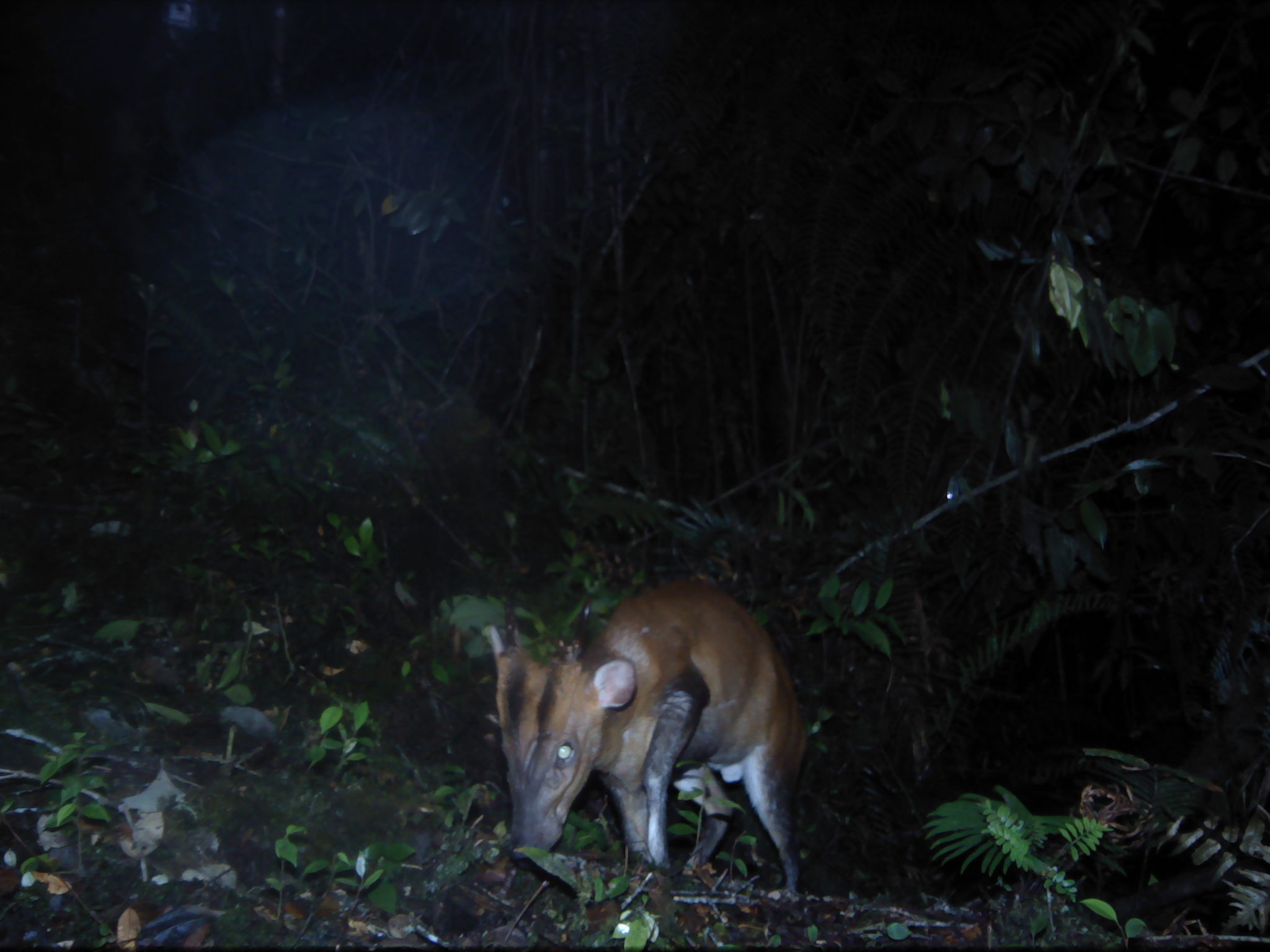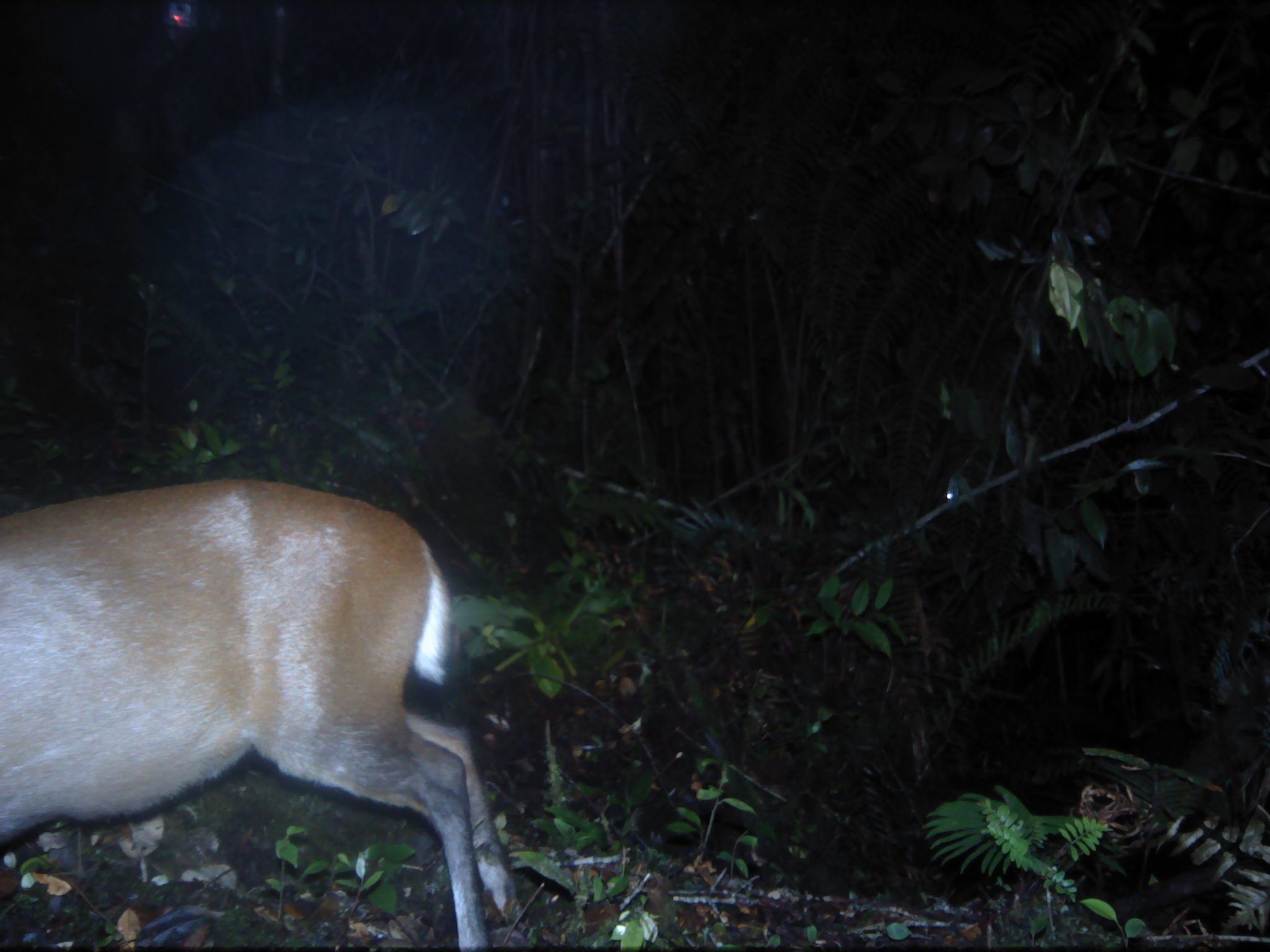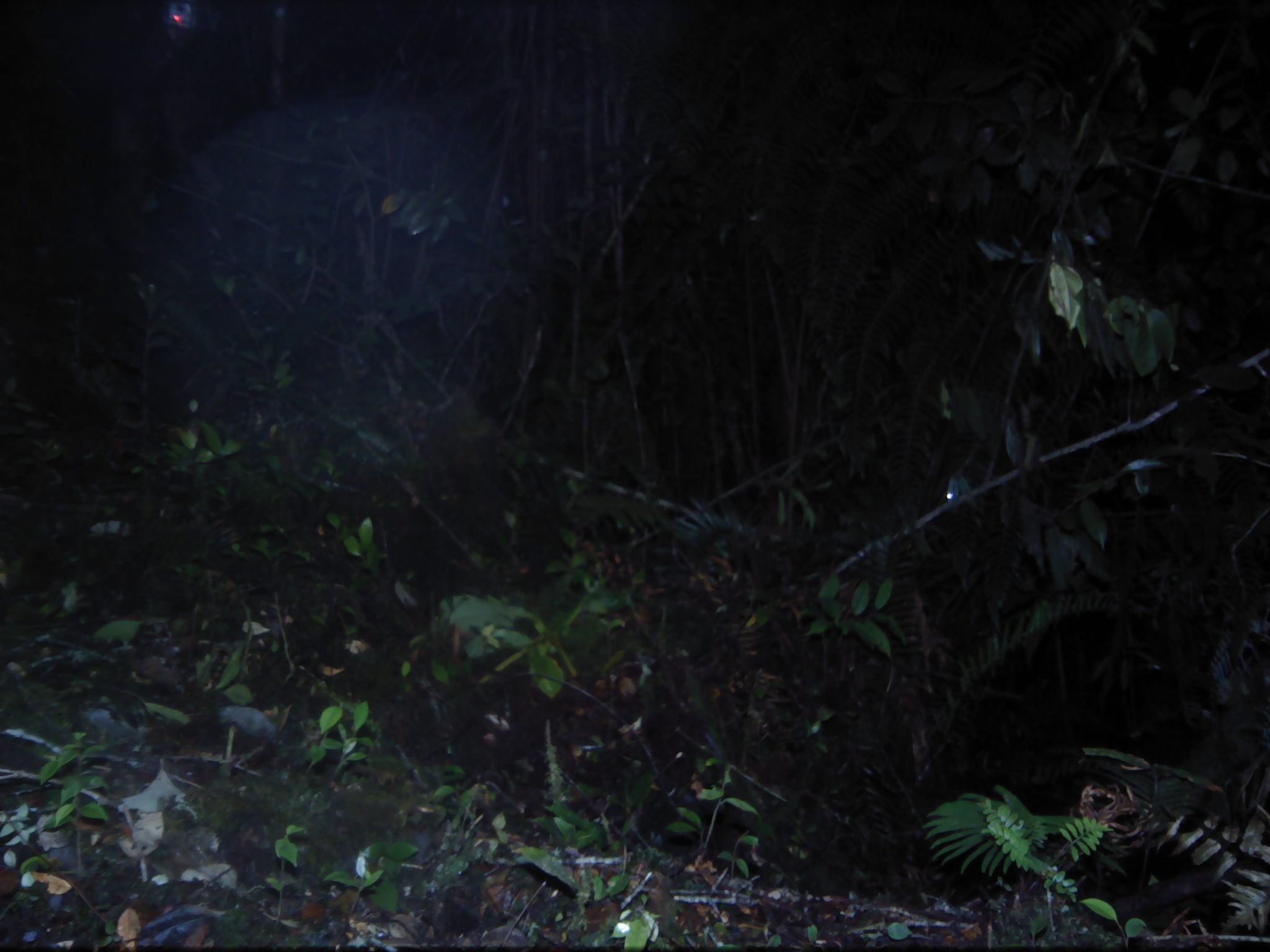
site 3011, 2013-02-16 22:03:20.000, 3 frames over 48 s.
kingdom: Animalia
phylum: Chordata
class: Mammalia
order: Artiodactyla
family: Cervidae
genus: Muntiacus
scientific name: Muntiacus muntjak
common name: southern red muntjac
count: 1